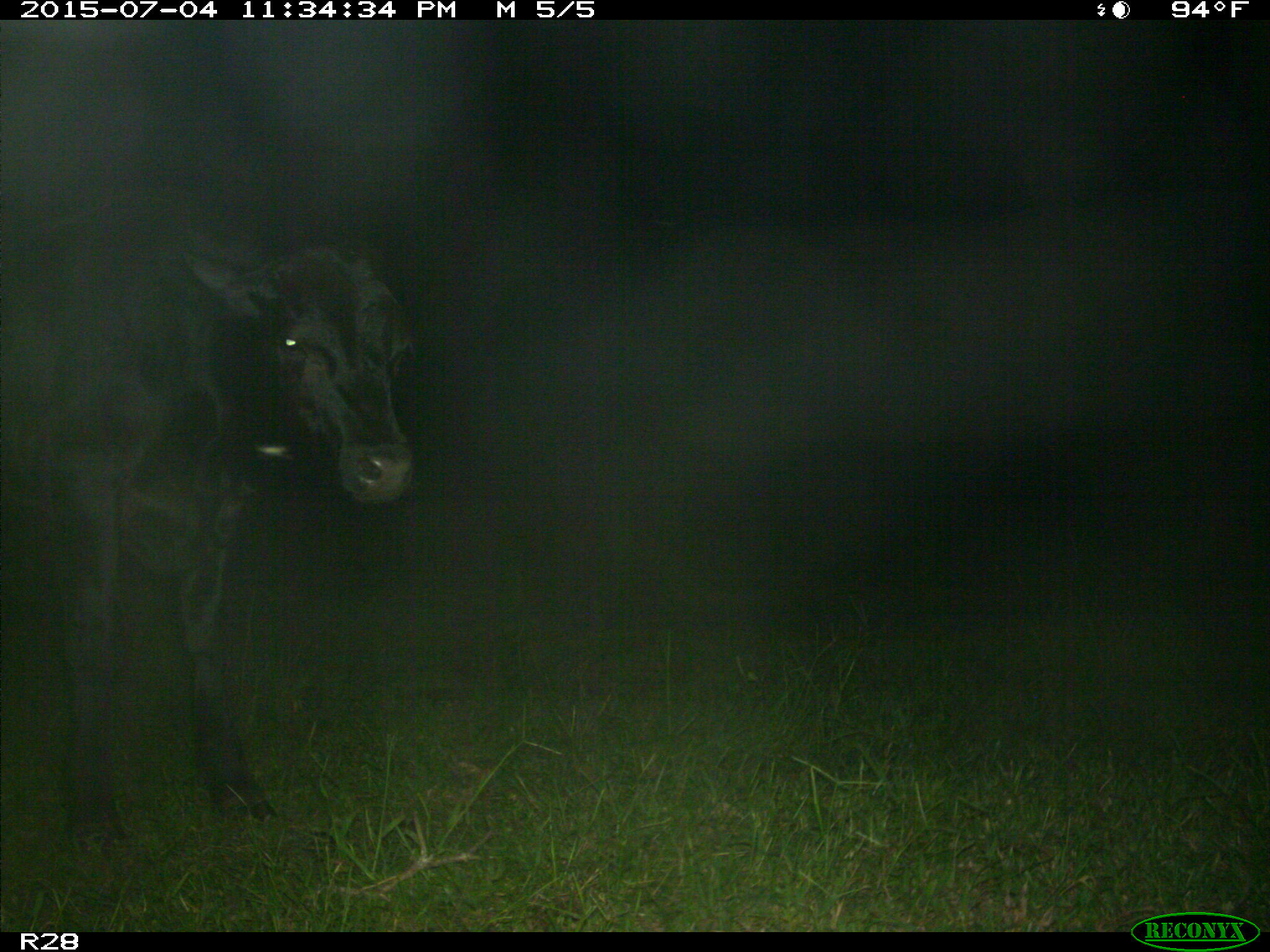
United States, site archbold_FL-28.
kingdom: Animalia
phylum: Chordata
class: Mammalia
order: Artiodactyla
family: Bovidae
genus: Bos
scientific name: Bos taurus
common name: domestic cow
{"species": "Bos taurus (domestic cow)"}